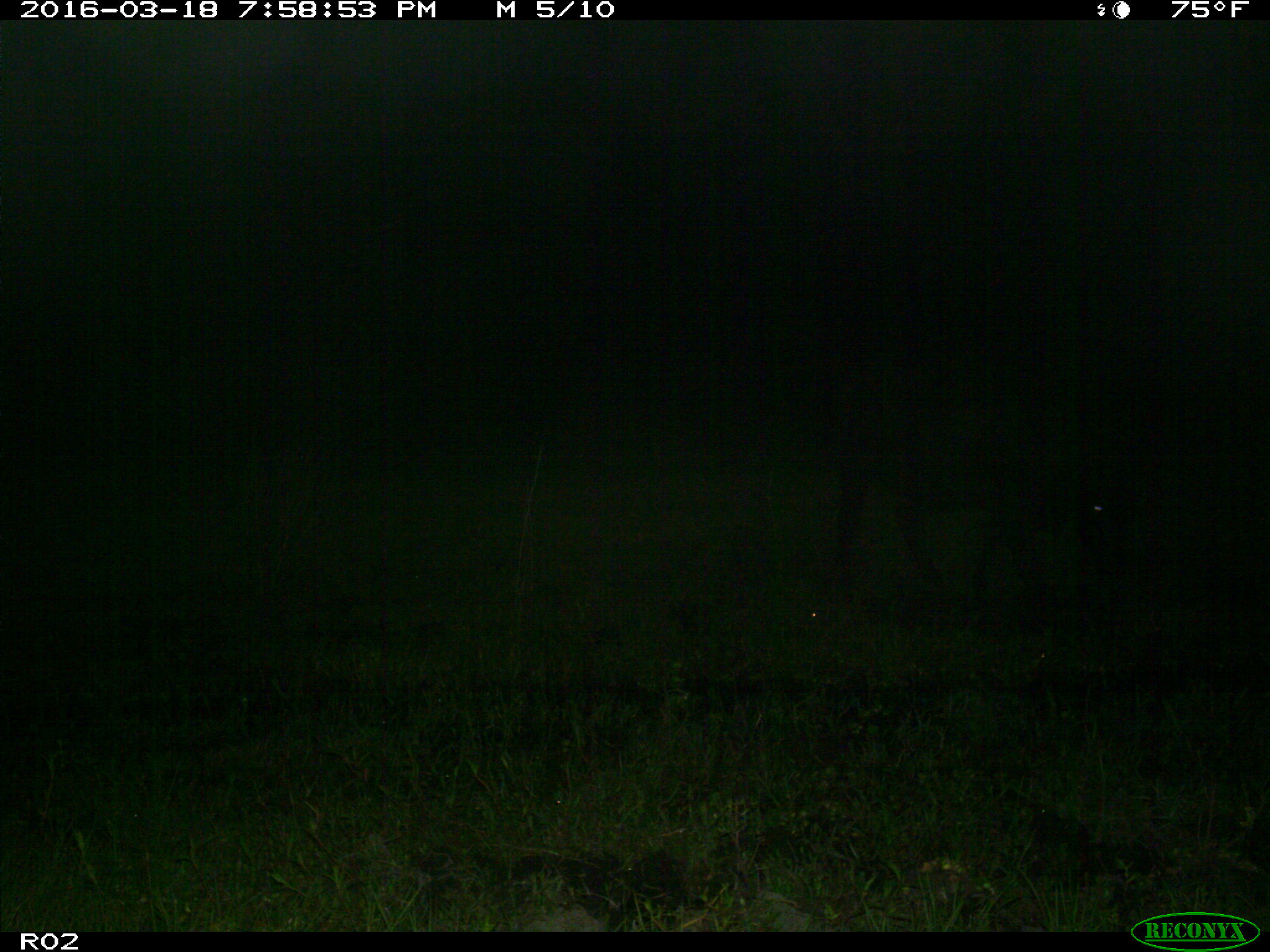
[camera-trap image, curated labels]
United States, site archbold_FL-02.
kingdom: Animalia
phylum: Chordata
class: Mammalia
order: Artiodactyla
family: Bovidae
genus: Bos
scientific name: Bos taurus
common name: domestic cow